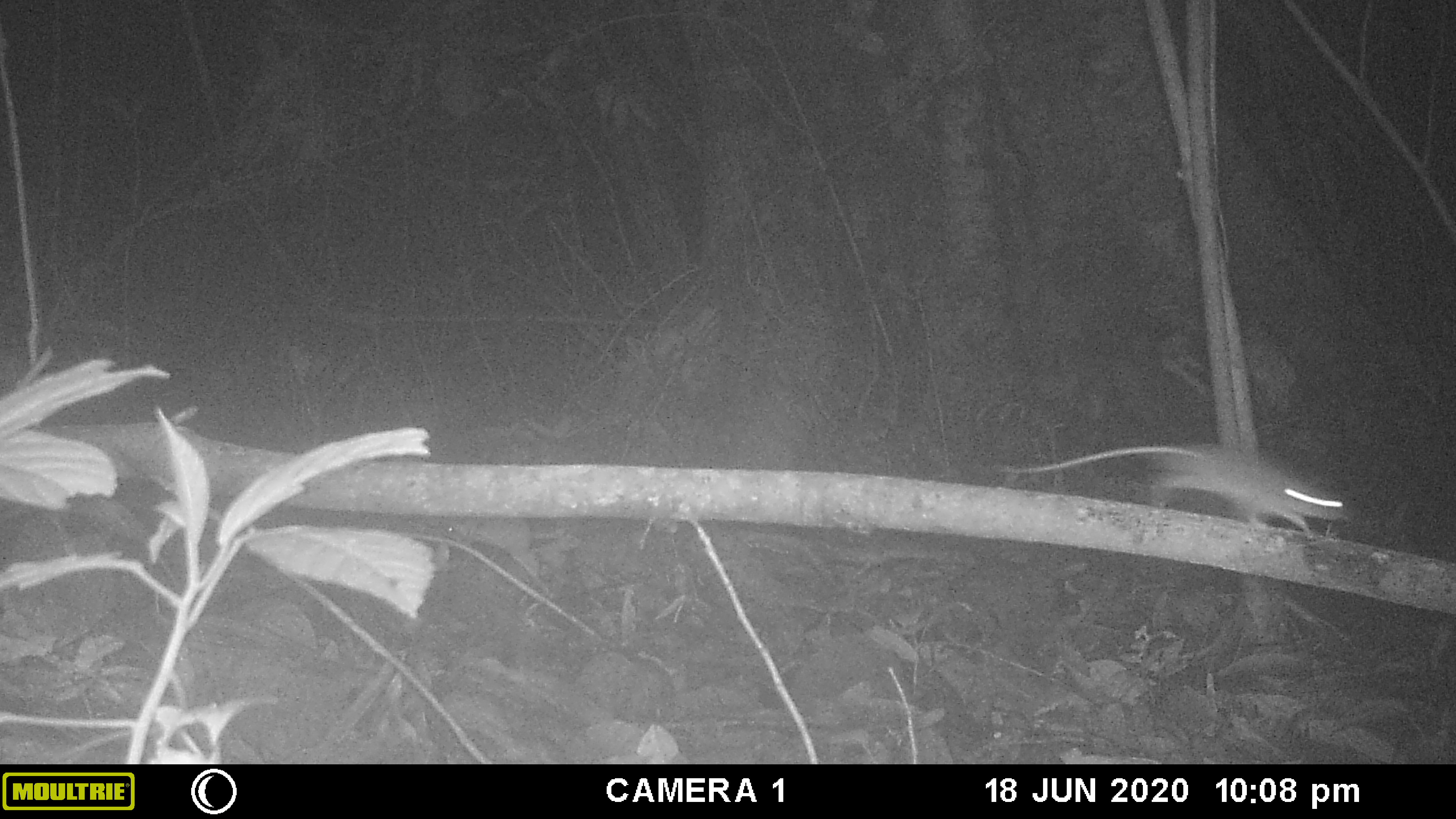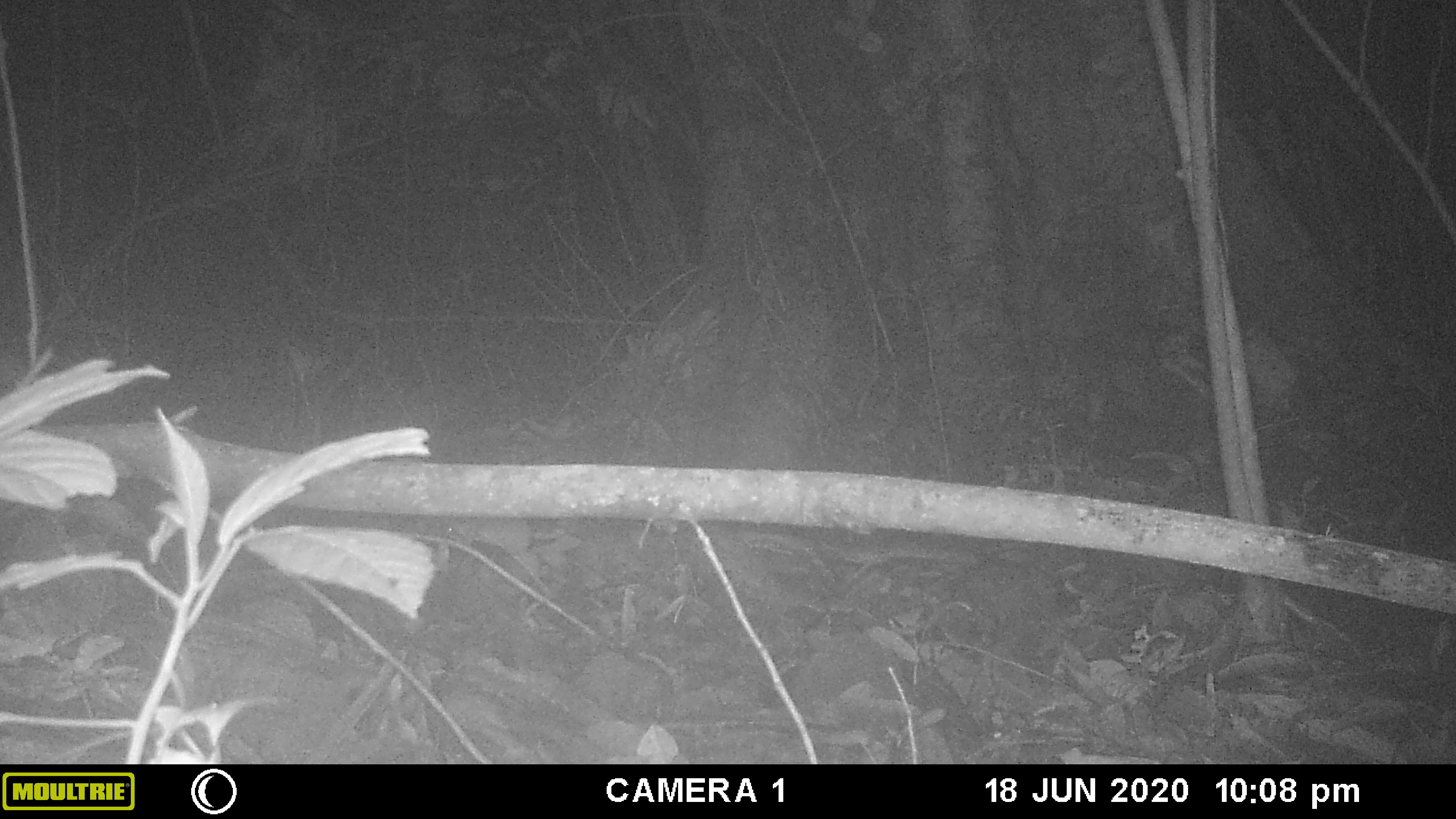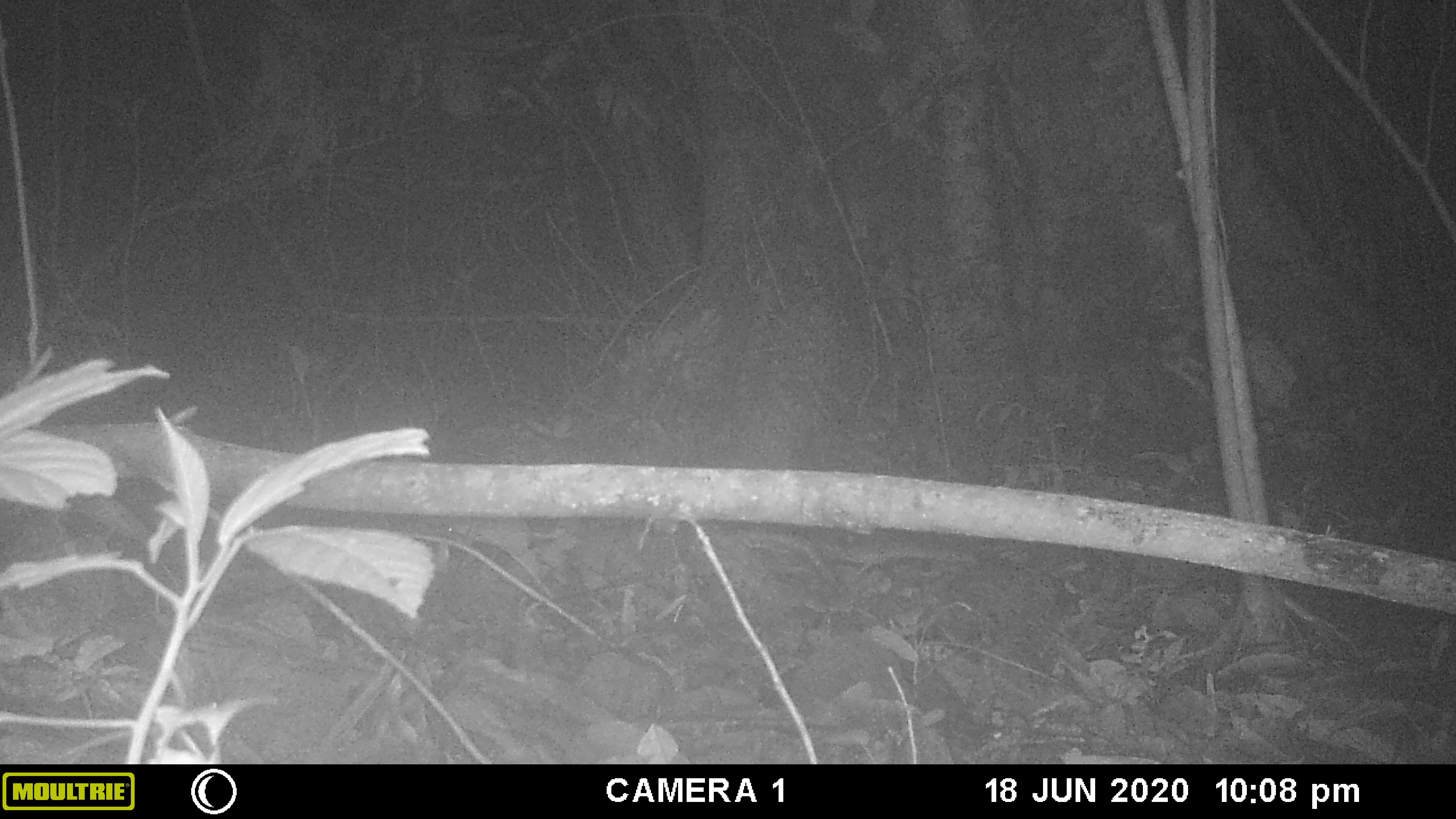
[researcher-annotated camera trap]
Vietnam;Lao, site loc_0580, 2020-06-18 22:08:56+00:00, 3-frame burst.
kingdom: Animalia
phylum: Chordata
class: Mammalia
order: Rodentia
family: Muridae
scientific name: Muridae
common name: old-world mice and rats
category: unidentified murid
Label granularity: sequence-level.